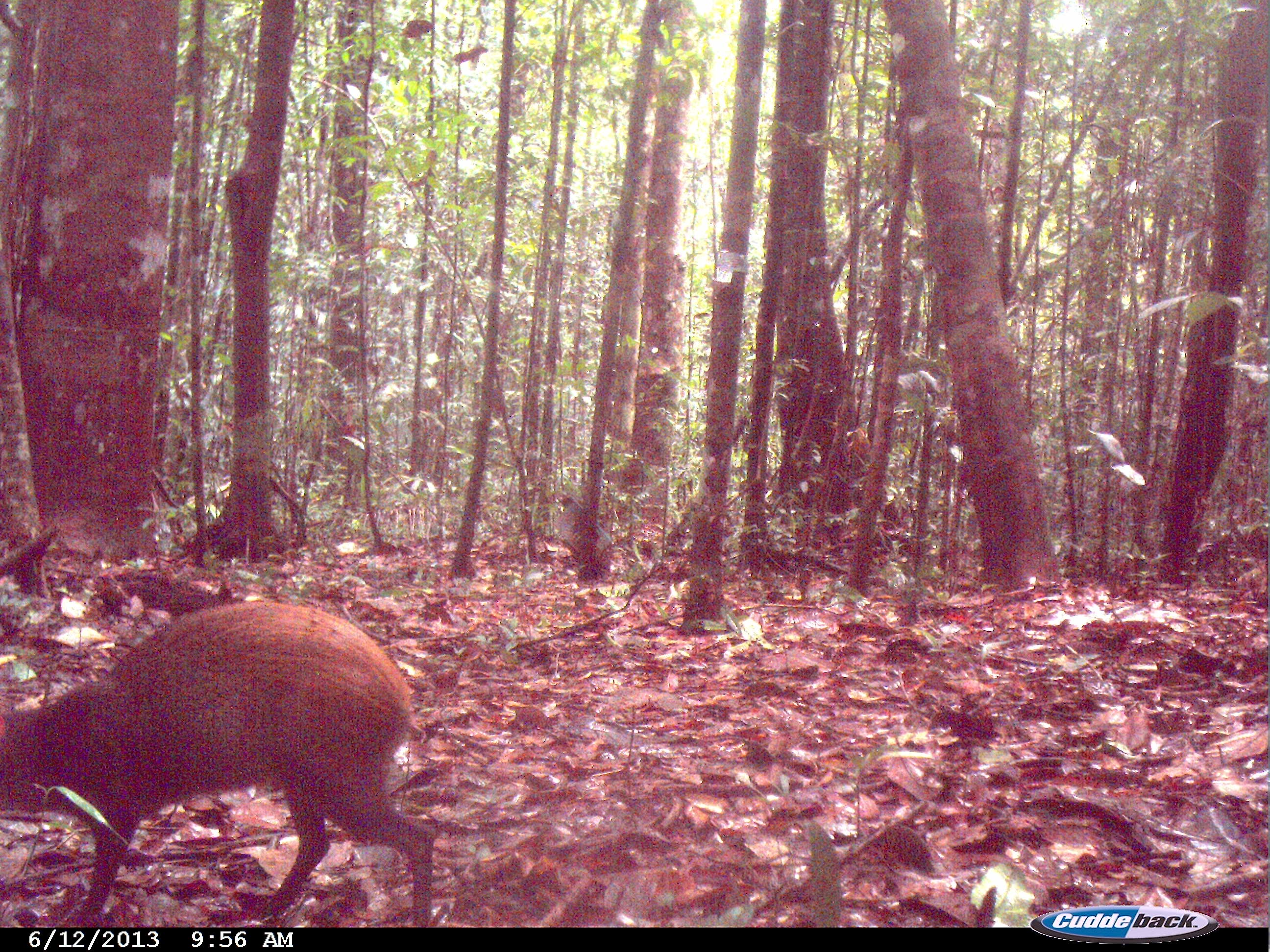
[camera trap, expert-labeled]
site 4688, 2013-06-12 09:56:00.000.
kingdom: Animalia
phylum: Chordata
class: Mammalia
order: Rodentia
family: Dasyproctidae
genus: Dasyprocta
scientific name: Dasyprocta leporina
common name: red-rumped agouti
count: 1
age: adult